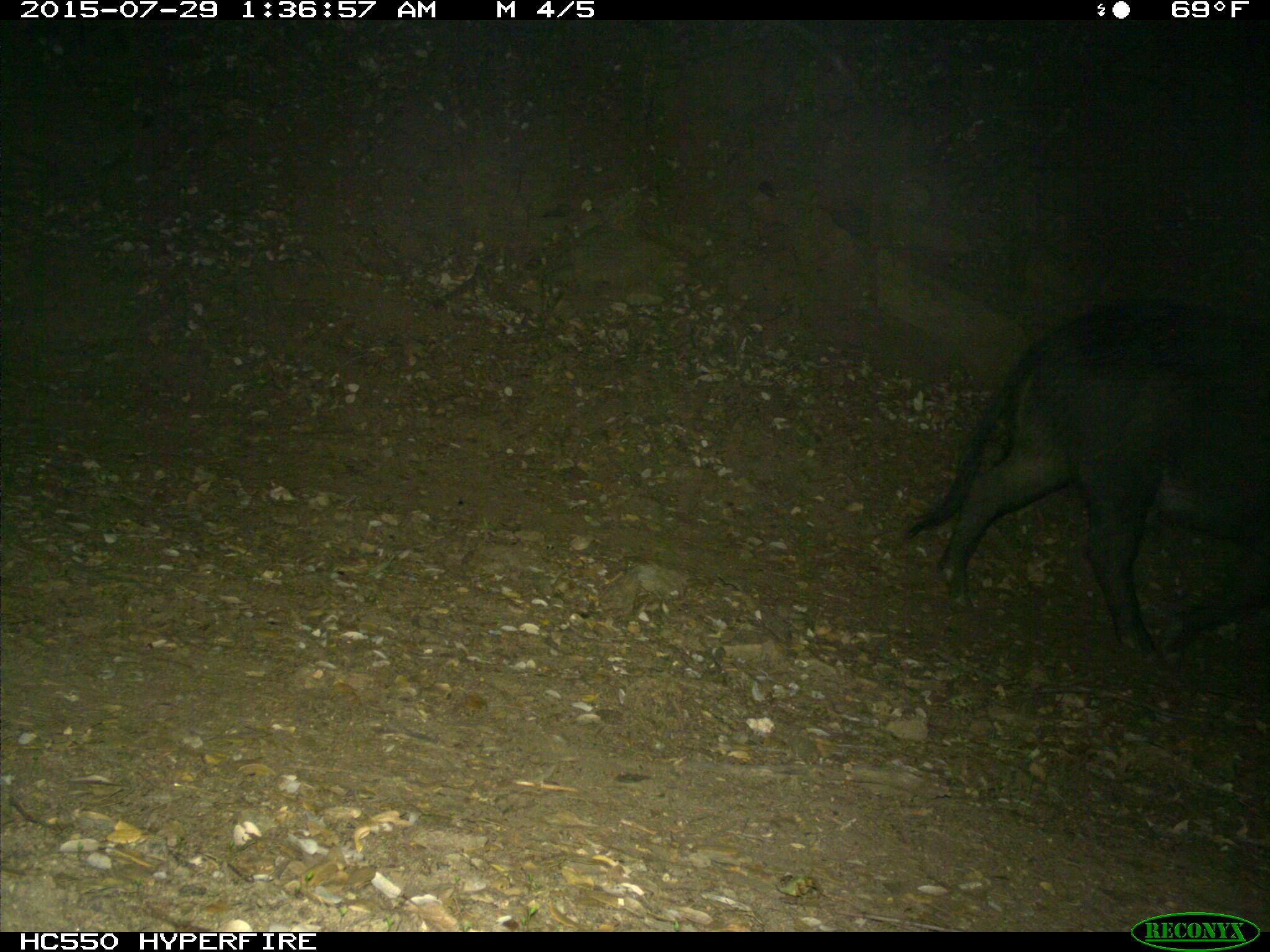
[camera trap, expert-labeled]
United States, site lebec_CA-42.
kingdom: Animalia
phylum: Chordata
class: Mammalia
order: Artiodactyla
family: Suidae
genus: Sus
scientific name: Sus scrofa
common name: wild boar